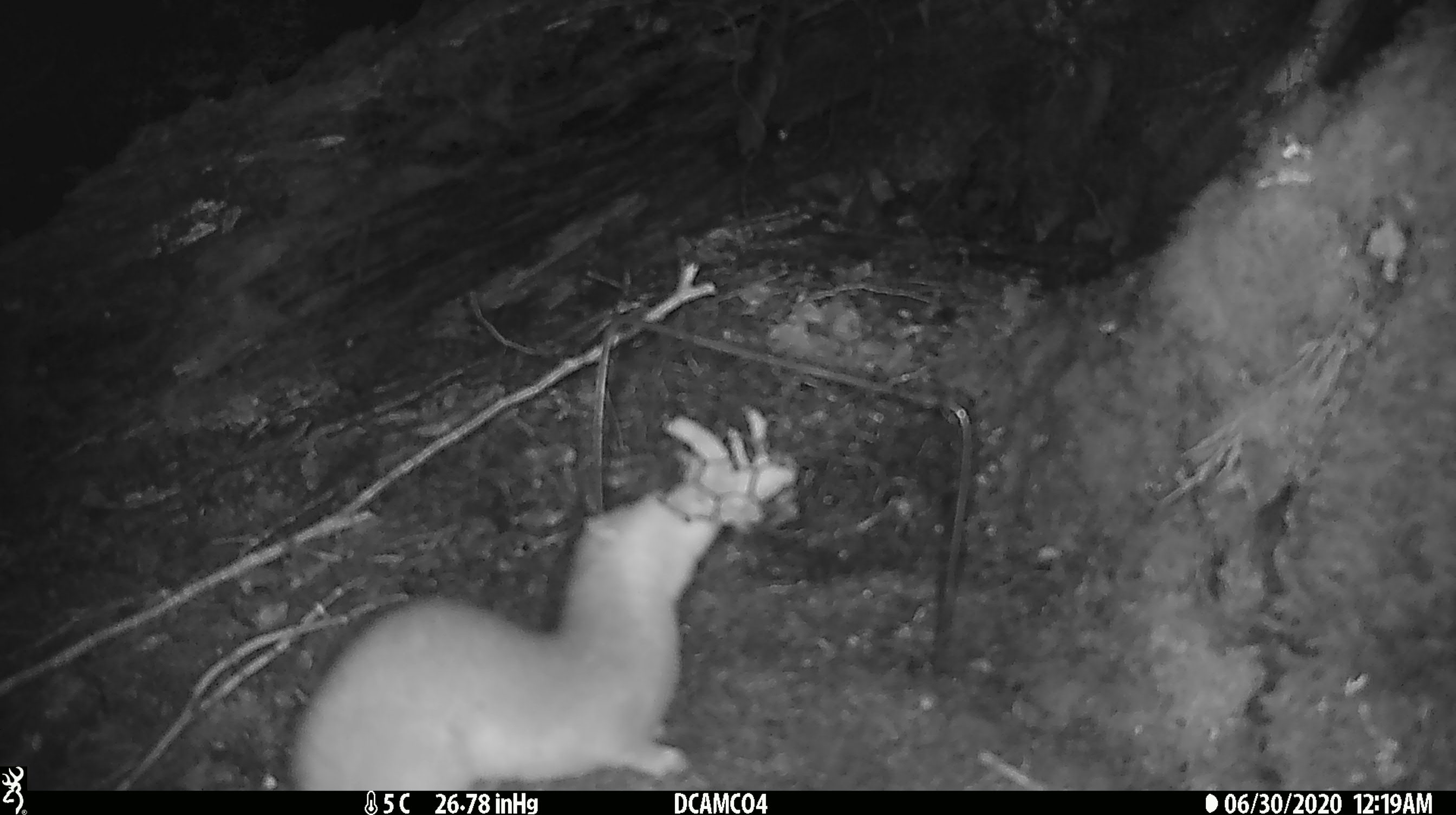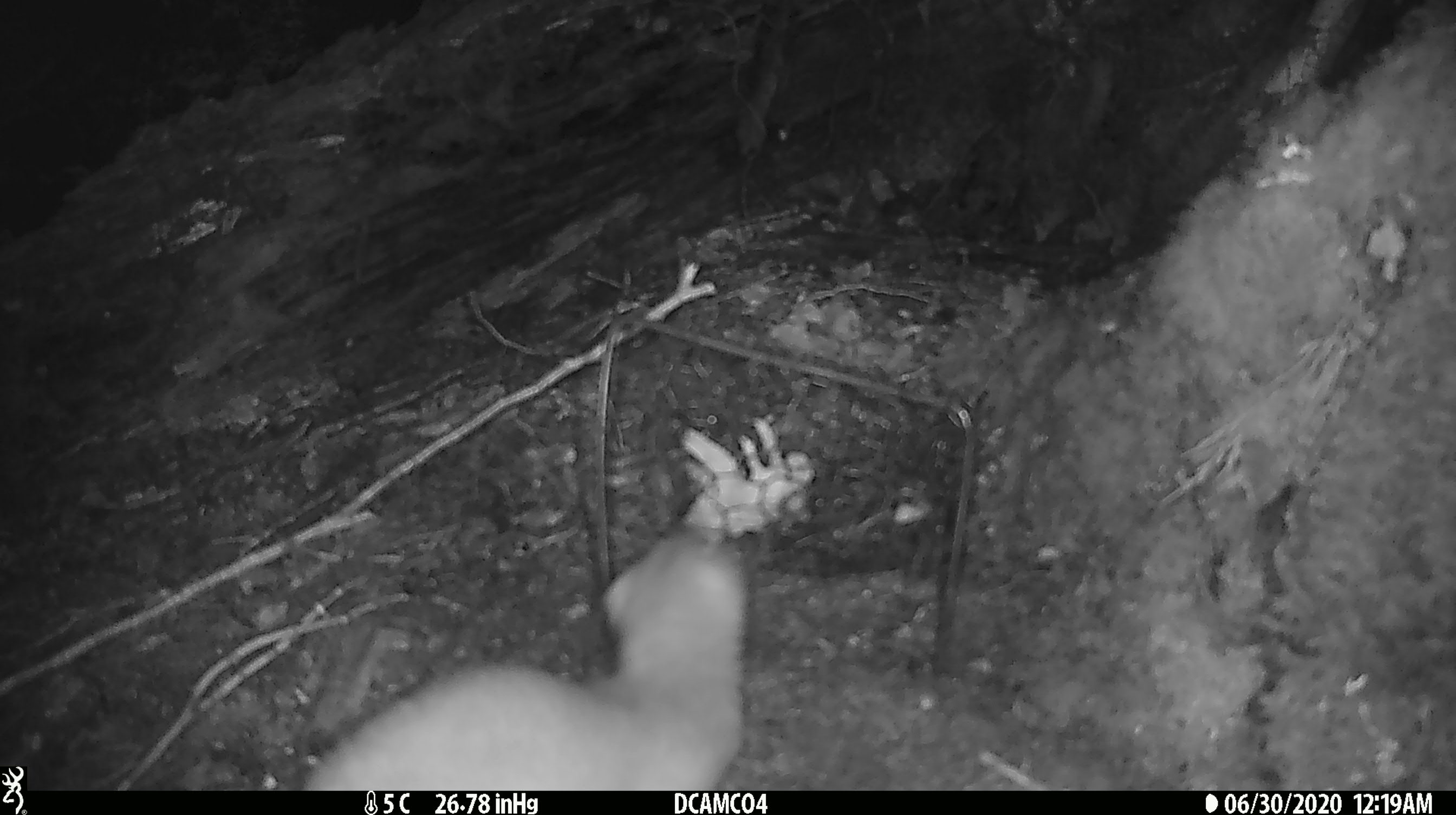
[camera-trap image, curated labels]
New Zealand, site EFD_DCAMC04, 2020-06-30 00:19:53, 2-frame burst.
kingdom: Animalia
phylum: Chordata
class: Mammalia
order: Carnivora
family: Mustelidae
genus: Mustela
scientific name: Mustela erminea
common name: stoat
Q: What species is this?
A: Stoat (Mustela erminea).